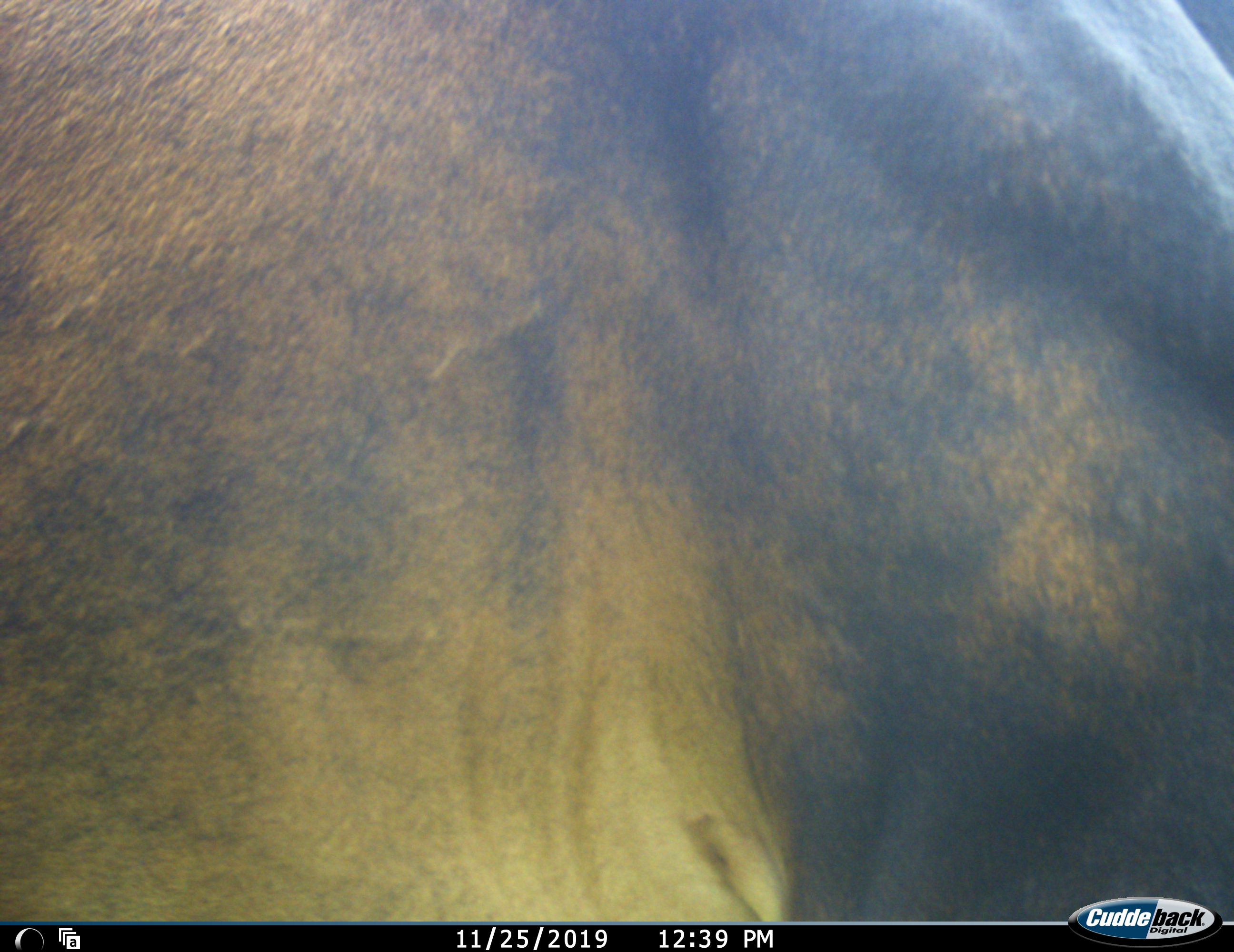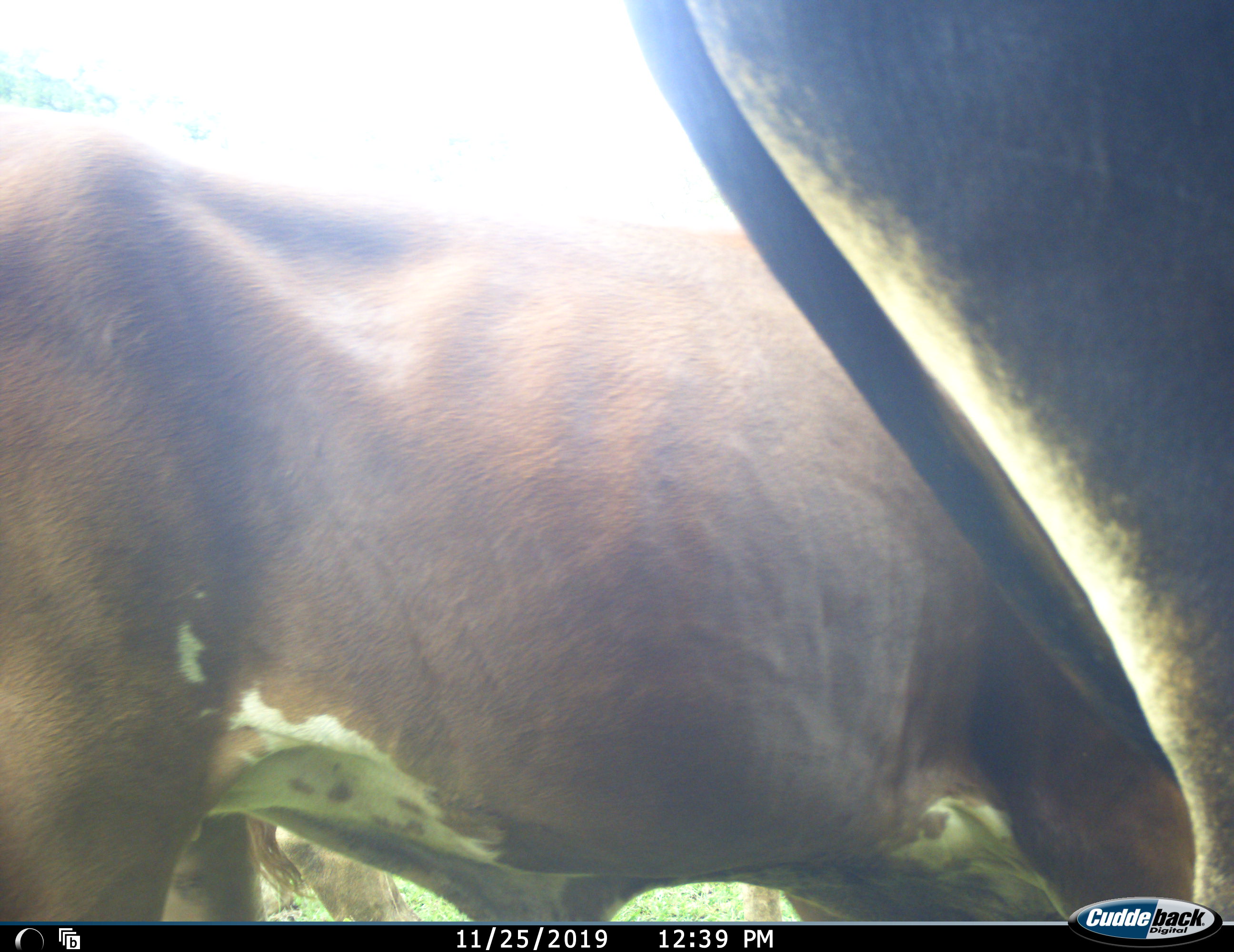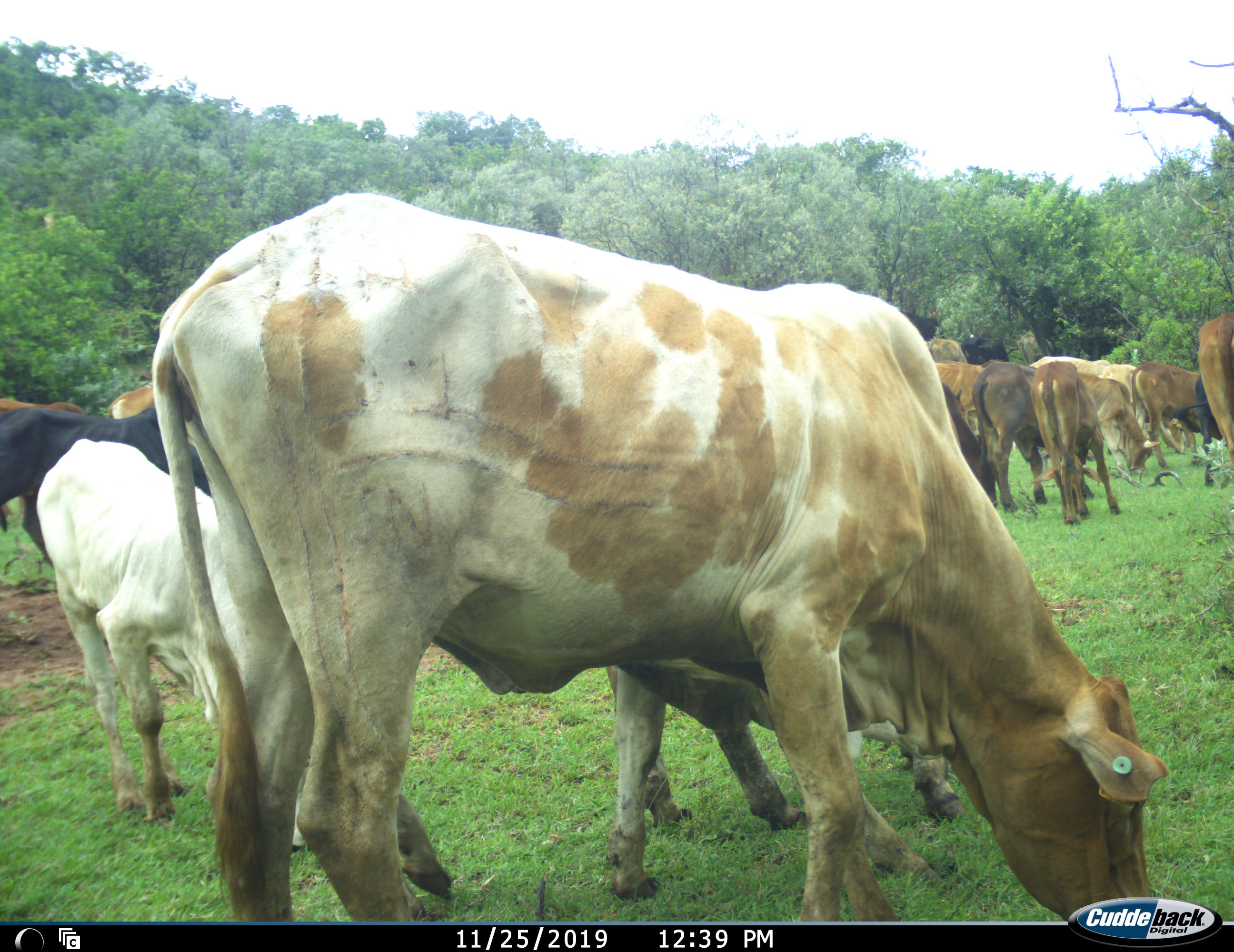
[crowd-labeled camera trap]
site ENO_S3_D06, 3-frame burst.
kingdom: Animalia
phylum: Chordata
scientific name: Vertebrata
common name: domestic animal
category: domesticanimal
Domesticanimal (domestic animal) (Vertebrata), count 11-50. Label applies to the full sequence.